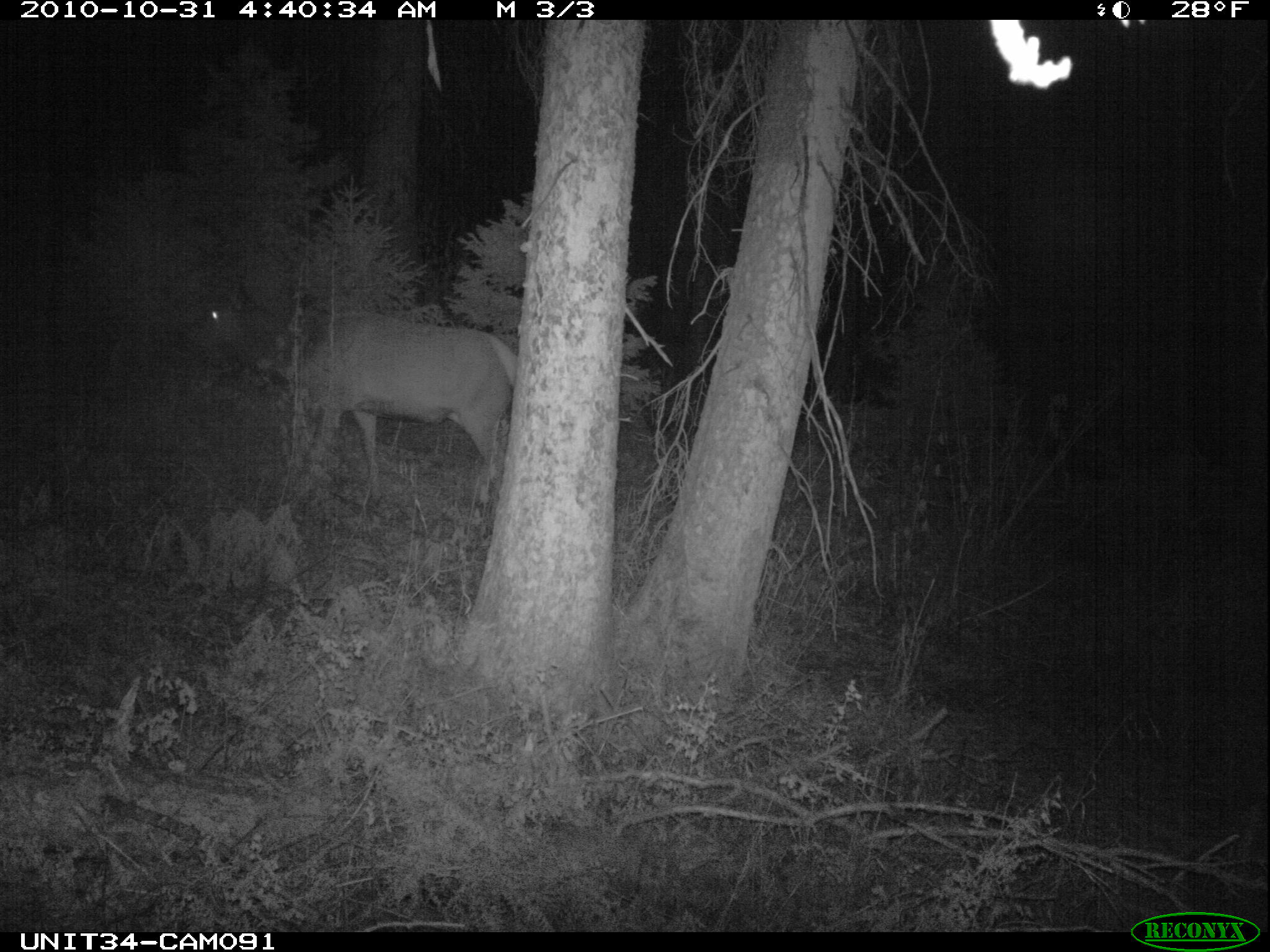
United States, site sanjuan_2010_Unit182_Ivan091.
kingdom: Animalia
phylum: Chordata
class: Mammalia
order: Artiodactyla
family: Cervidae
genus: Cervus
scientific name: Cervus elaphus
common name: red deer